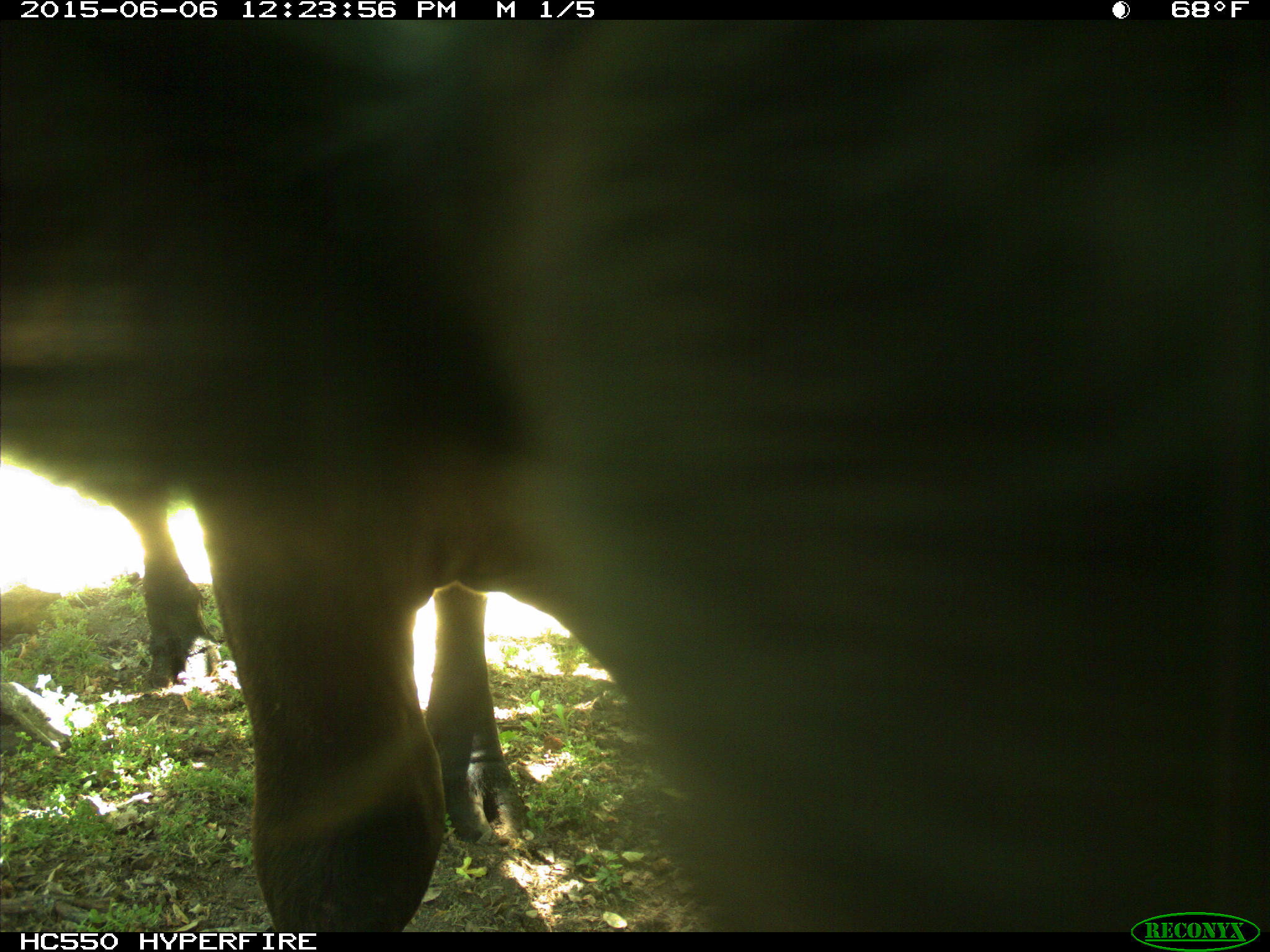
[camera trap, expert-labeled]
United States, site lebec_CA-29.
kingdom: Animalia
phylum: Chordata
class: Mammalia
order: Artiodactyla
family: Bovidae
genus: Bos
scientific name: Bos taurus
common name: domestic cow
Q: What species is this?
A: Bos taurus (domestic cow).